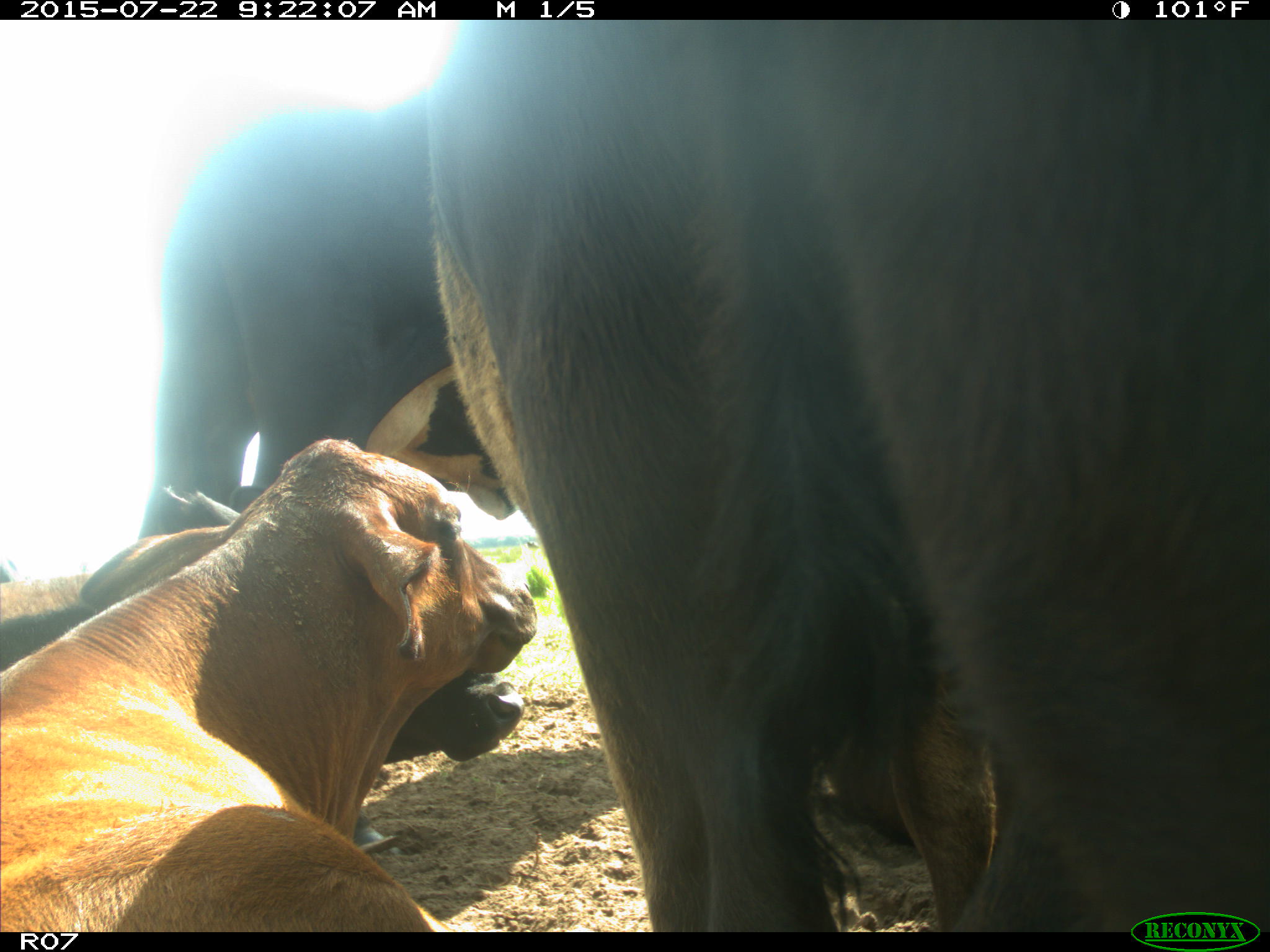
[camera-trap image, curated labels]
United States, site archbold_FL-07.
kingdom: Animalia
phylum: Chordata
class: Mammalia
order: Carnivora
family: Procyonidae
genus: Procyon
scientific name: Procyon lotor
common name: common raccoon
Procyon lotor (common raccoon).